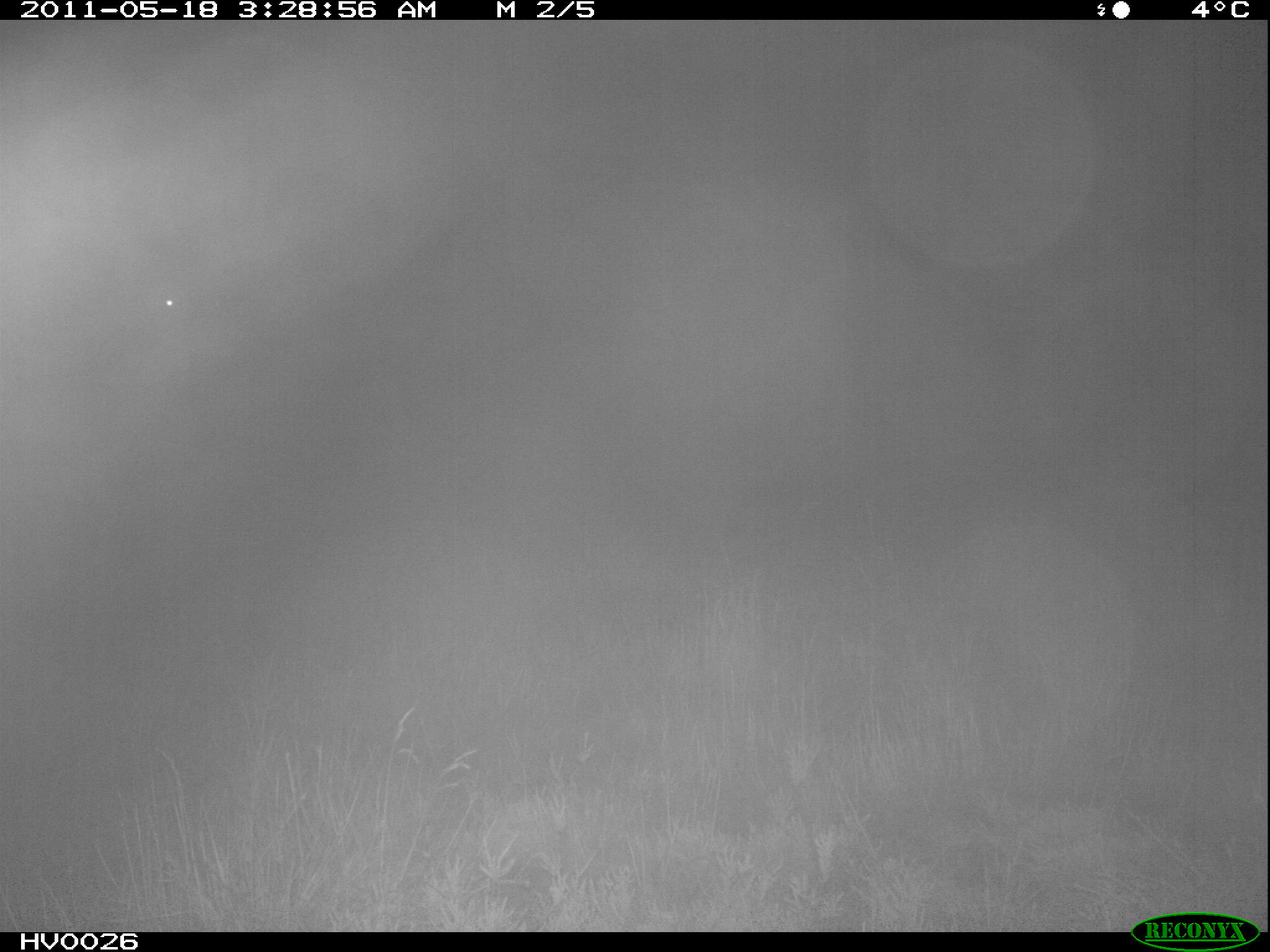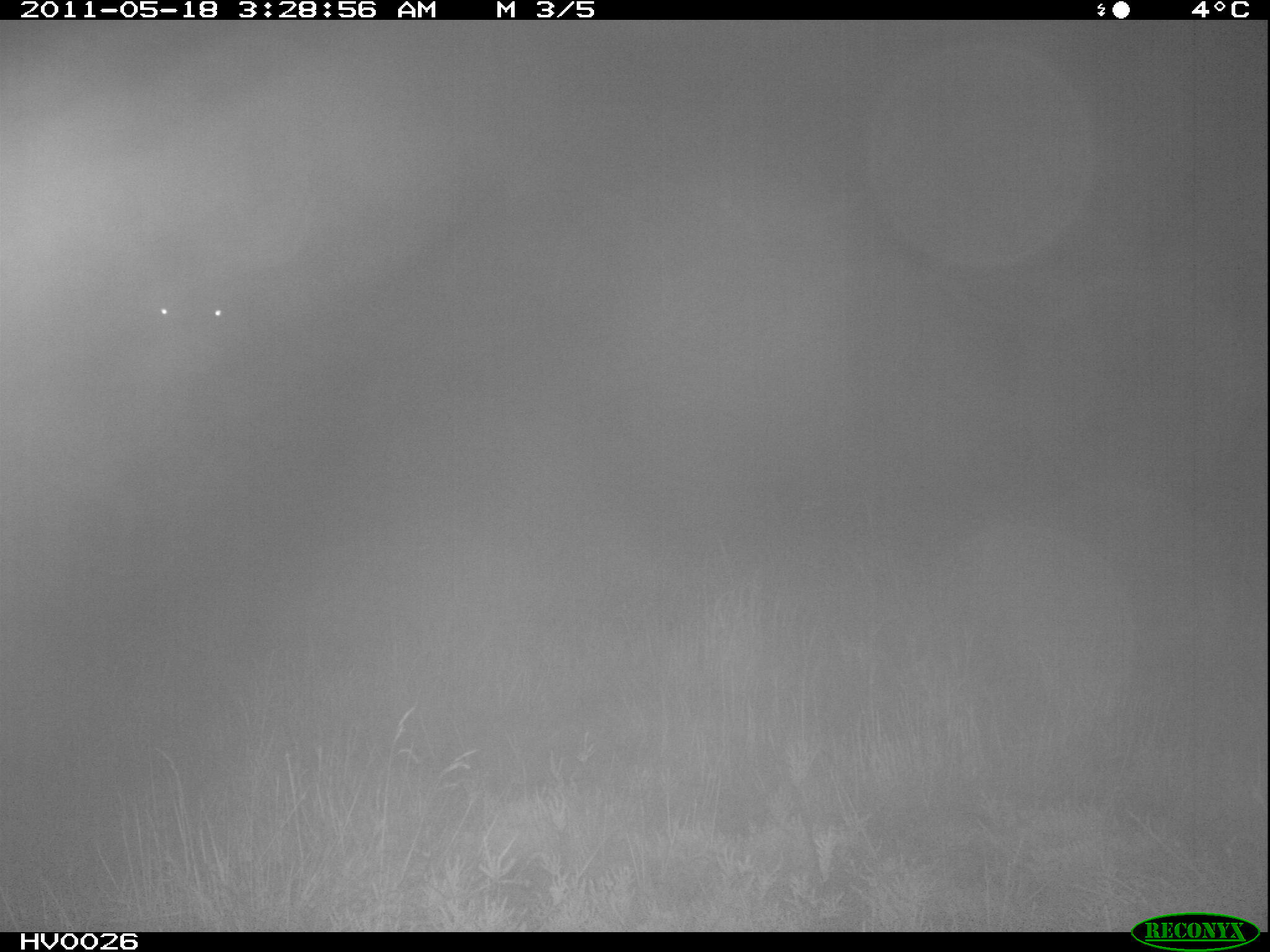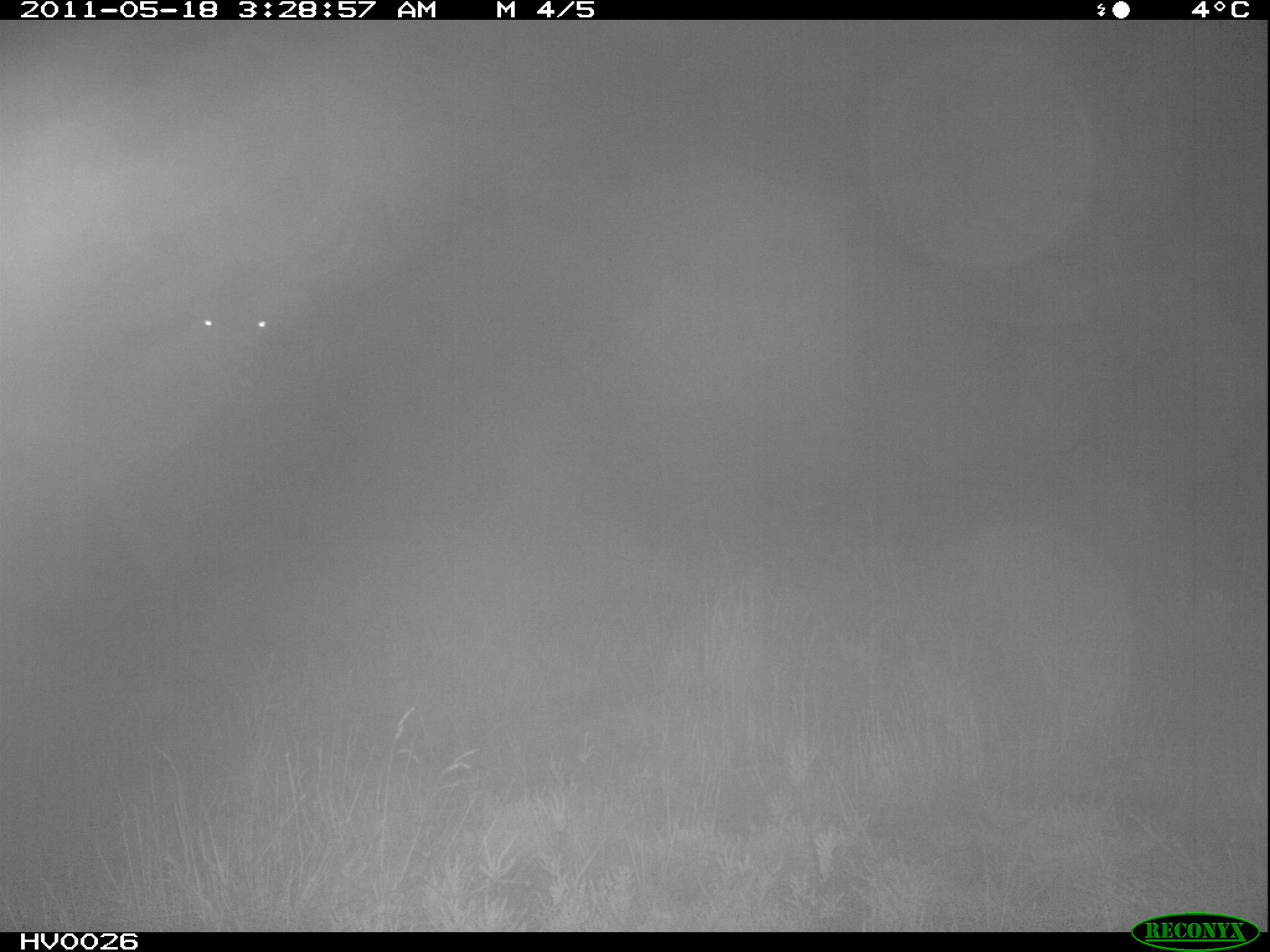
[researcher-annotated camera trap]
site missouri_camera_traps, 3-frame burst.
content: no animal present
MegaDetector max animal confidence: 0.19